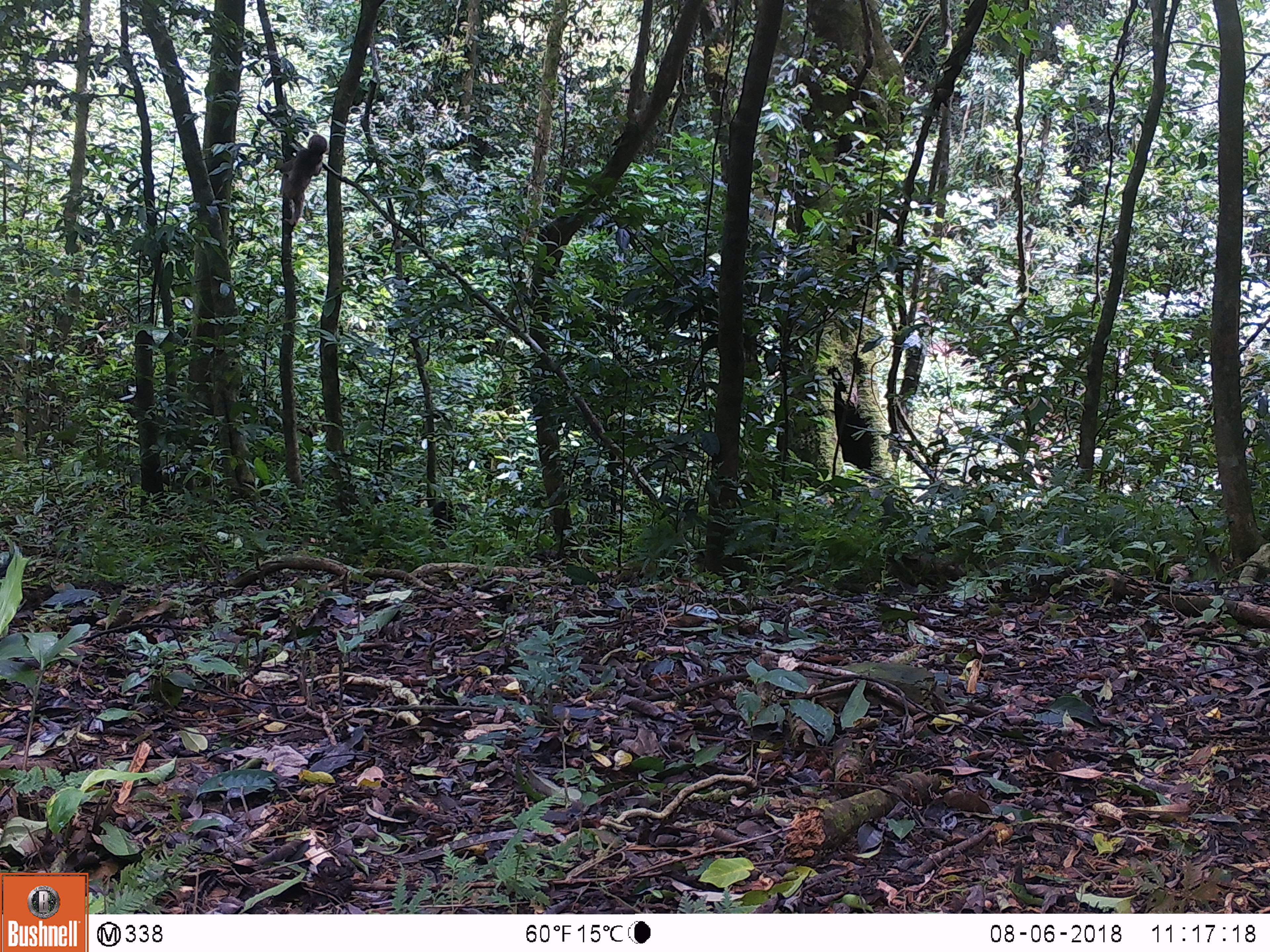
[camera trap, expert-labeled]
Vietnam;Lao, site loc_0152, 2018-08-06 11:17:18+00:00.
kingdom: Animalia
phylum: Chordata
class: Mammalia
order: Primates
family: Cercopithecidae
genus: Macaca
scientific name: Macaca arctoides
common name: stump-tailed macaque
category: stump tailed macaque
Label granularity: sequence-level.